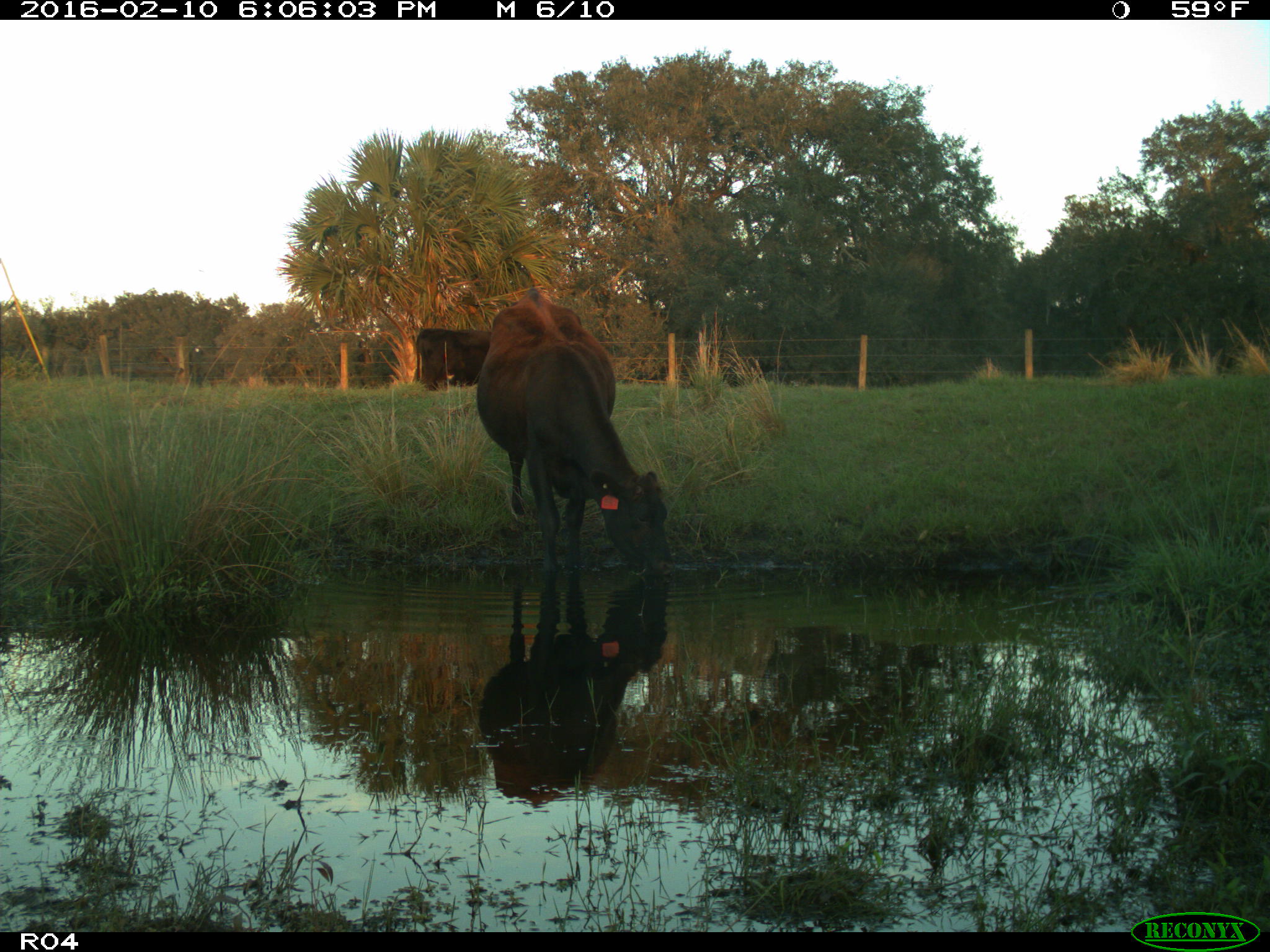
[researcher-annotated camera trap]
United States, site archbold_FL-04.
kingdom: Animalia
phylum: Chordata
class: Mammalia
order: Artiodactyla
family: Bovidae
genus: Bos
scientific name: Bos taurus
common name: domestic cow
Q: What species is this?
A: Bos taurus (domestic cow).